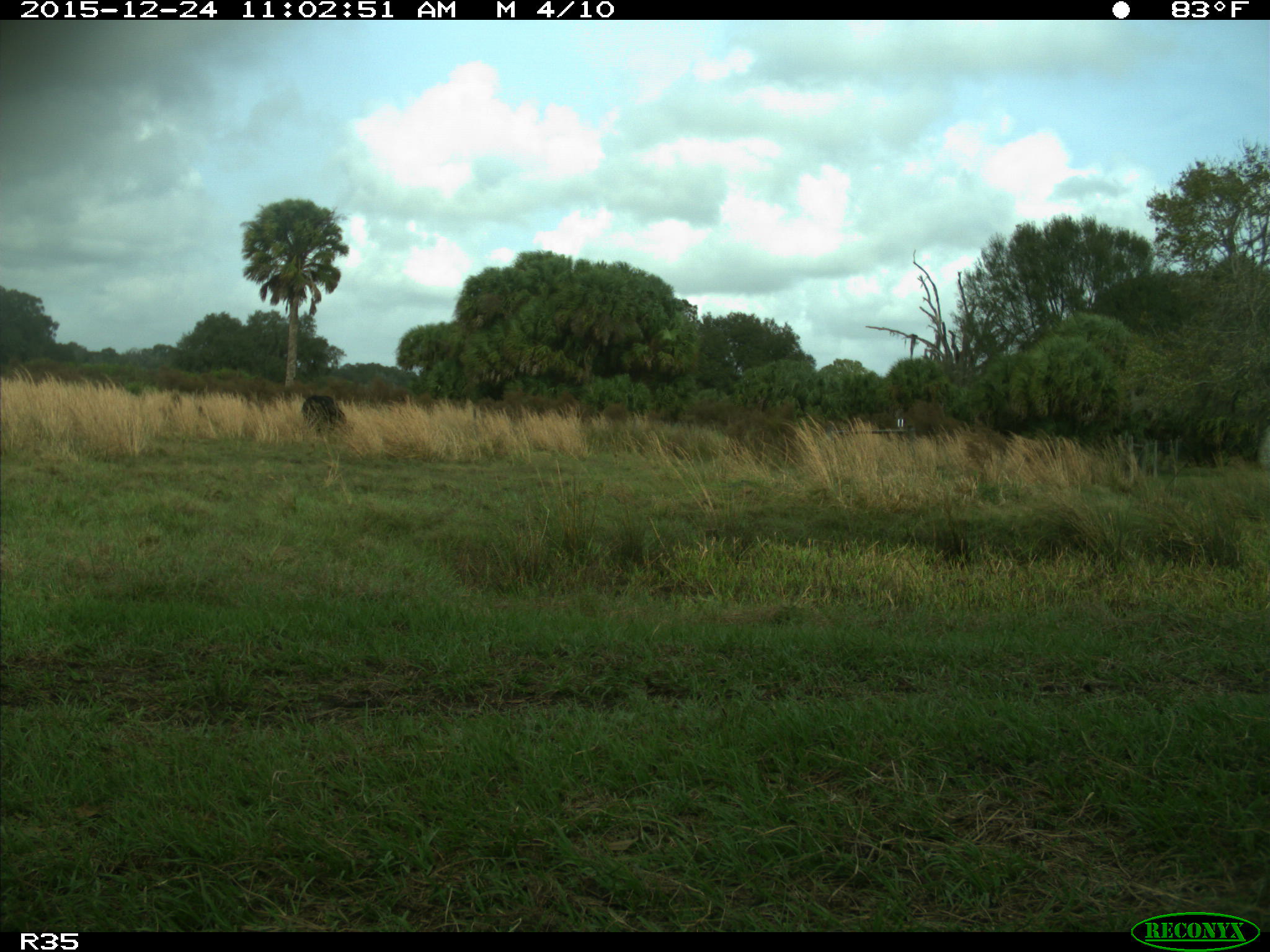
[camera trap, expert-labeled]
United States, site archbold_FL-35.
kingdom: Animalia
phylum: Chordata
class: Mammalia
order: Artiodactyla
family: Bovidae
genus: Bos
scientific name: Bos taurus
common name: domestic cow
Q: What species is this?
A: Bos taurus (domestic cow).